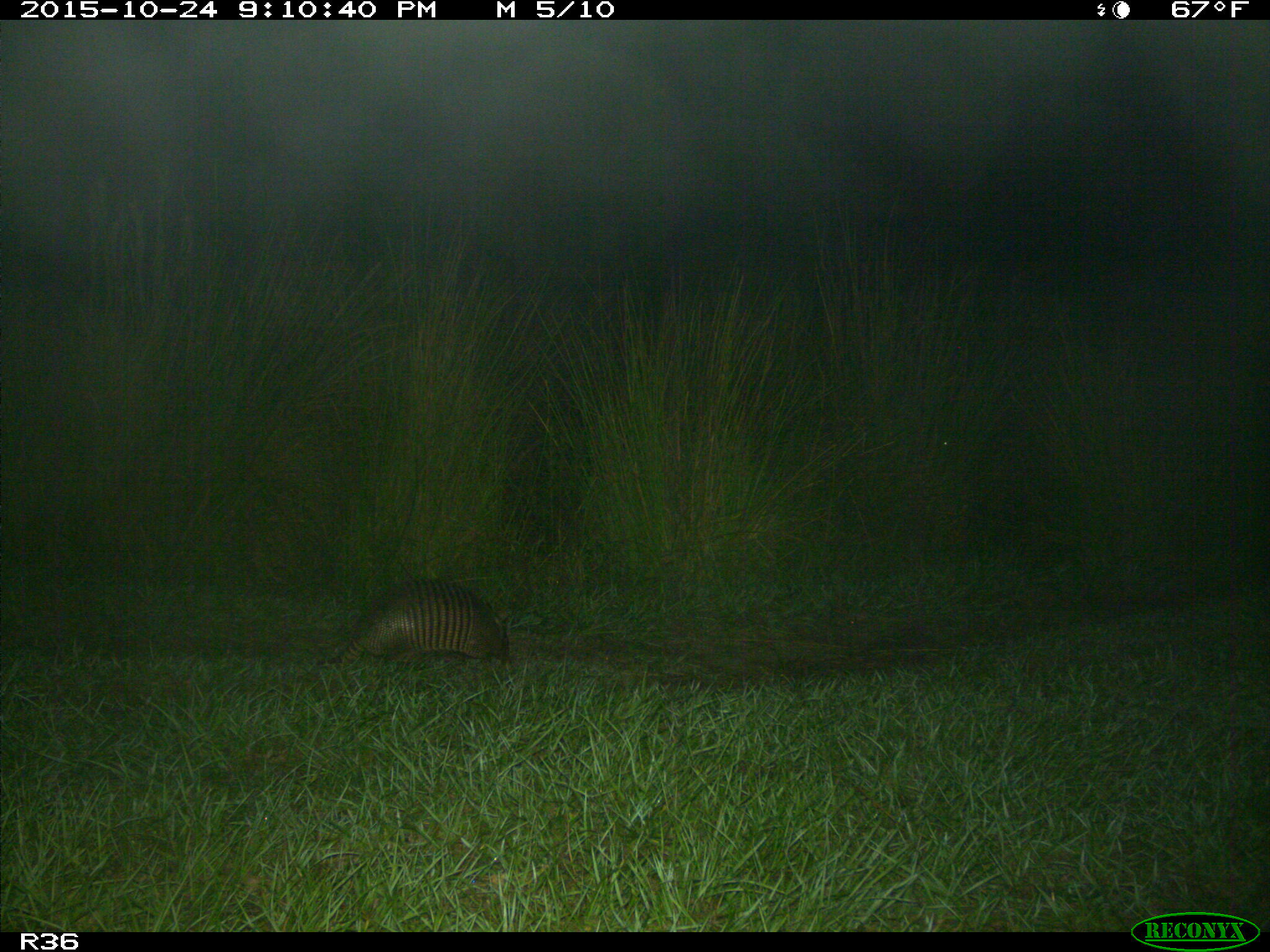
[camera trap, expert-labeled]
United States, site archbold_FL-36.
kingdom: Animalia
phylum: Chordata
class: Mammalia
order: Cingulata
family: Dasypodidae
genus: Dasypus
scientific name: Dasypus novemcinctus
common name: nine-banded armadillo